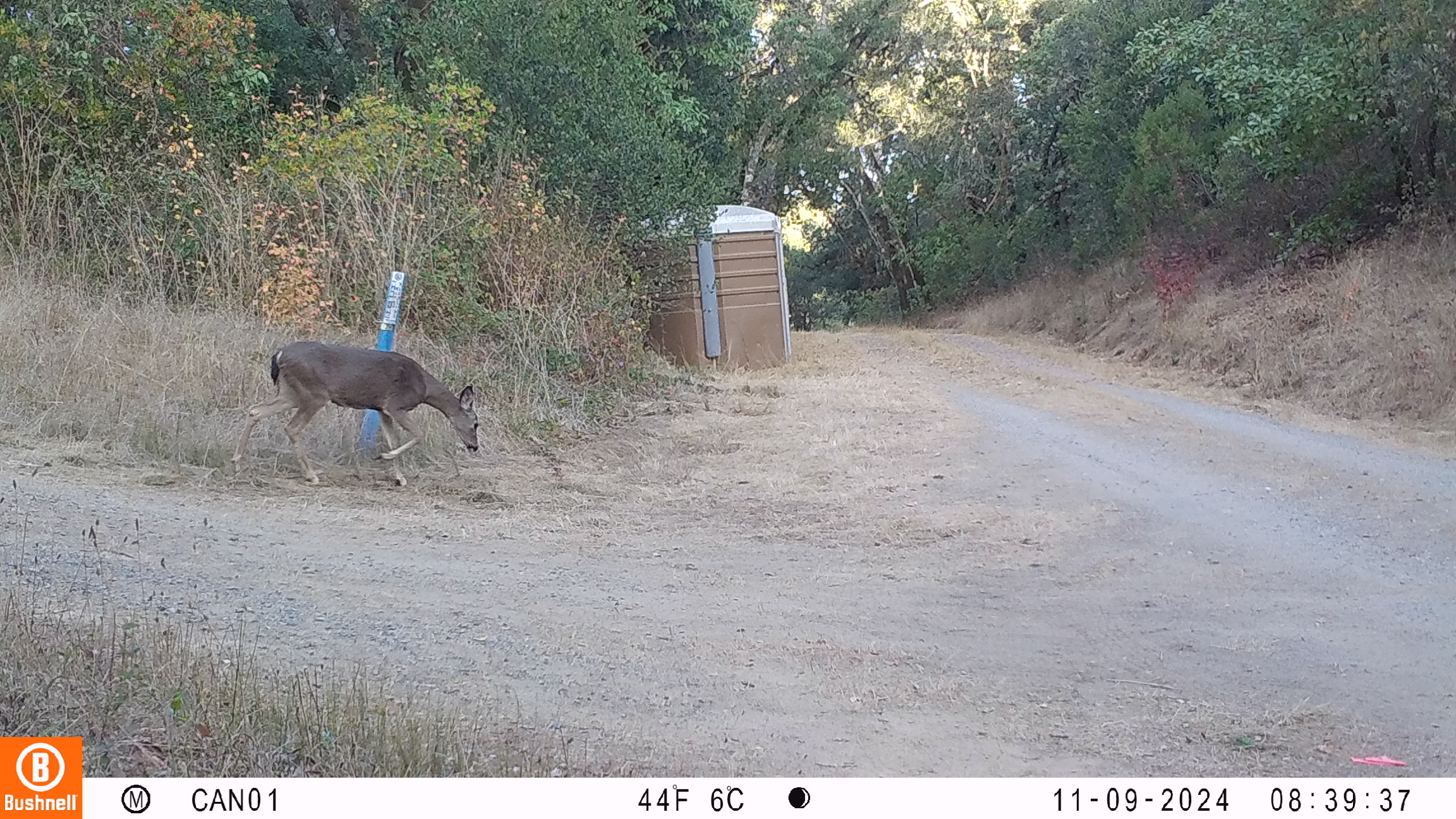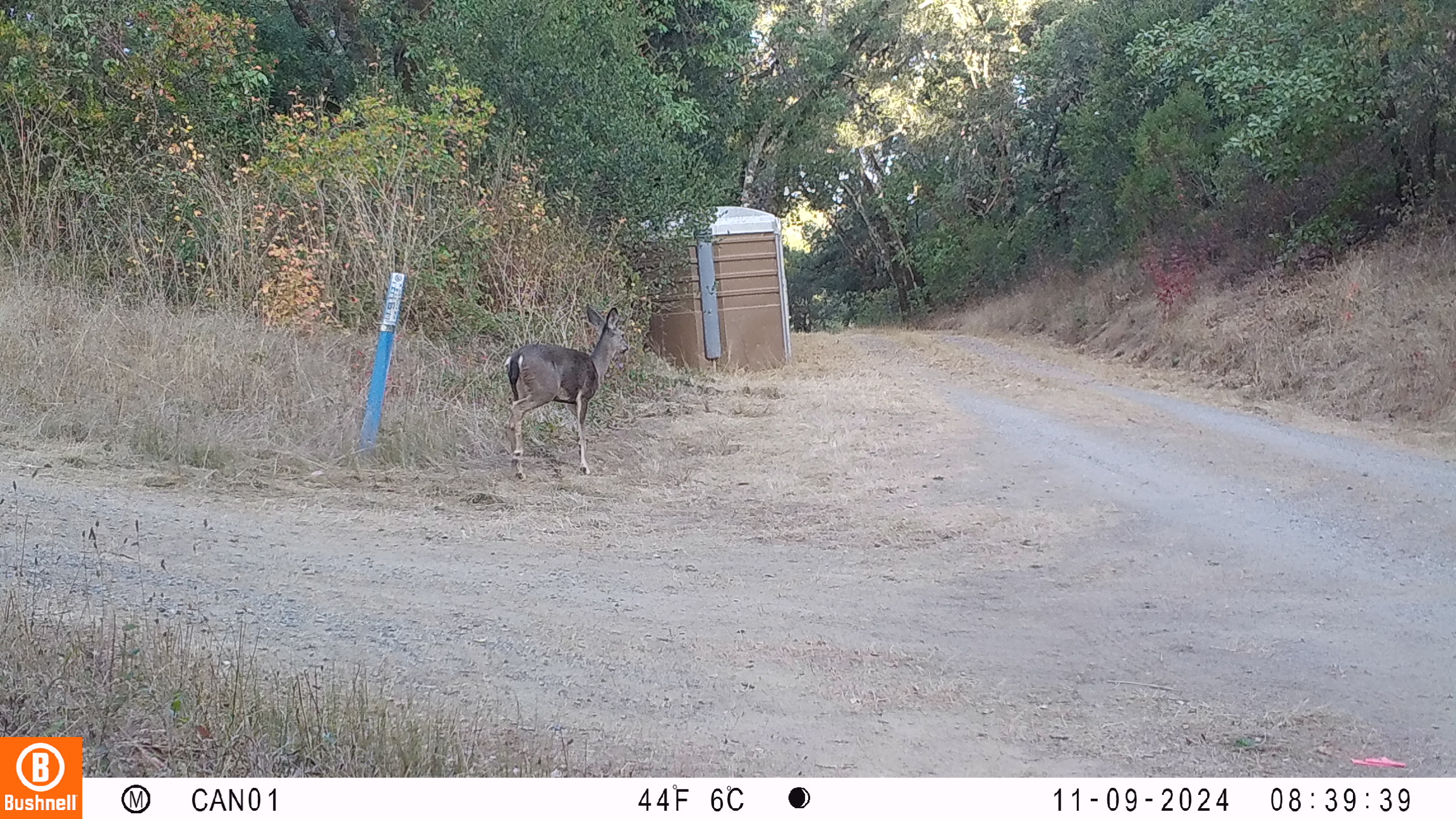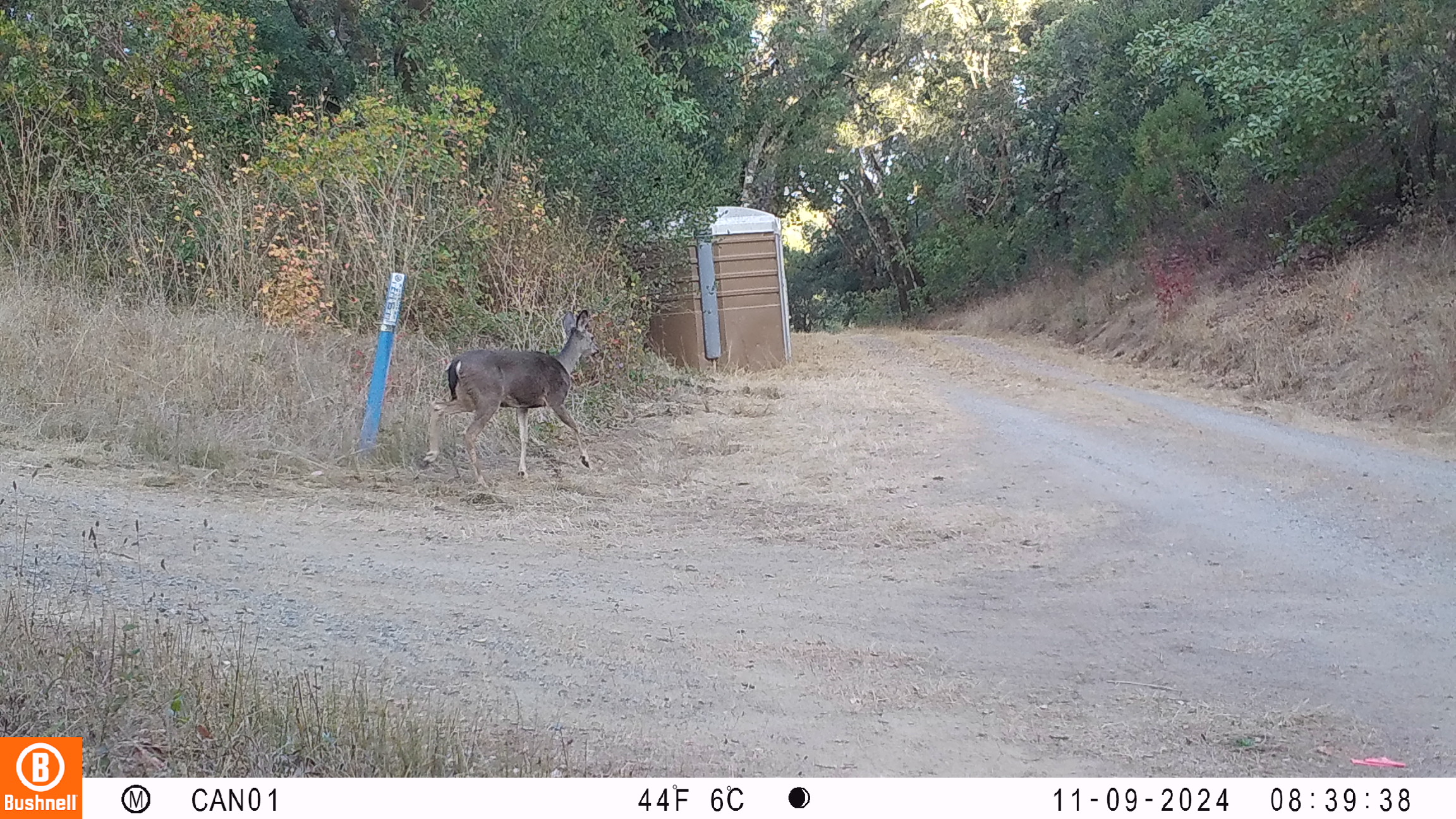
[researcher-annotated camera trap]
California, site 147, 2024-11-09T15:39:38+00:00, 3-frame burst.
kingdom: Animalia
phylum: Chordata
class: Mammalia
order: Artiodactyla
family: Cervidae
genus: Odocoileus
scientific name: Odocoileus hemionus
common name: mule deer